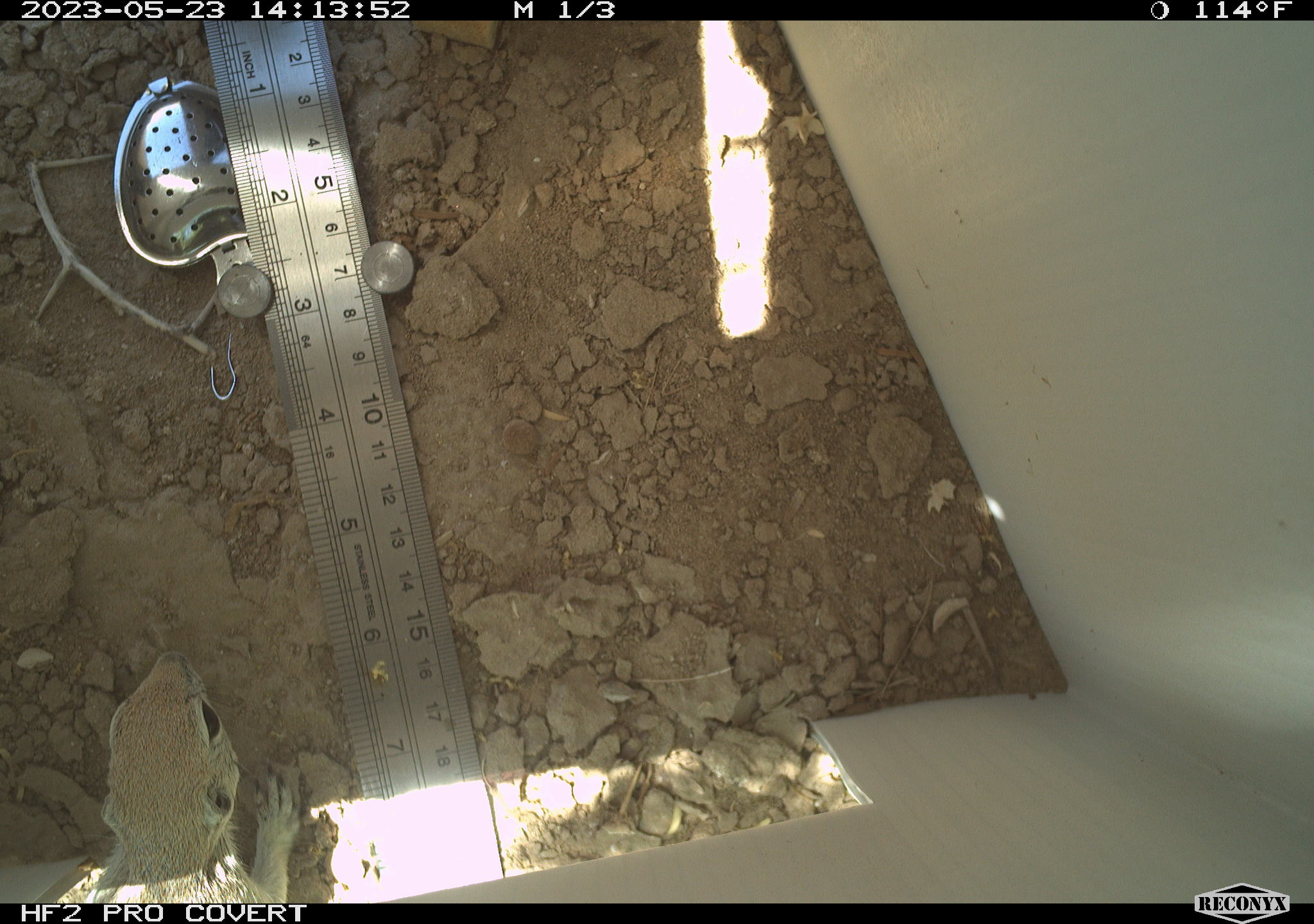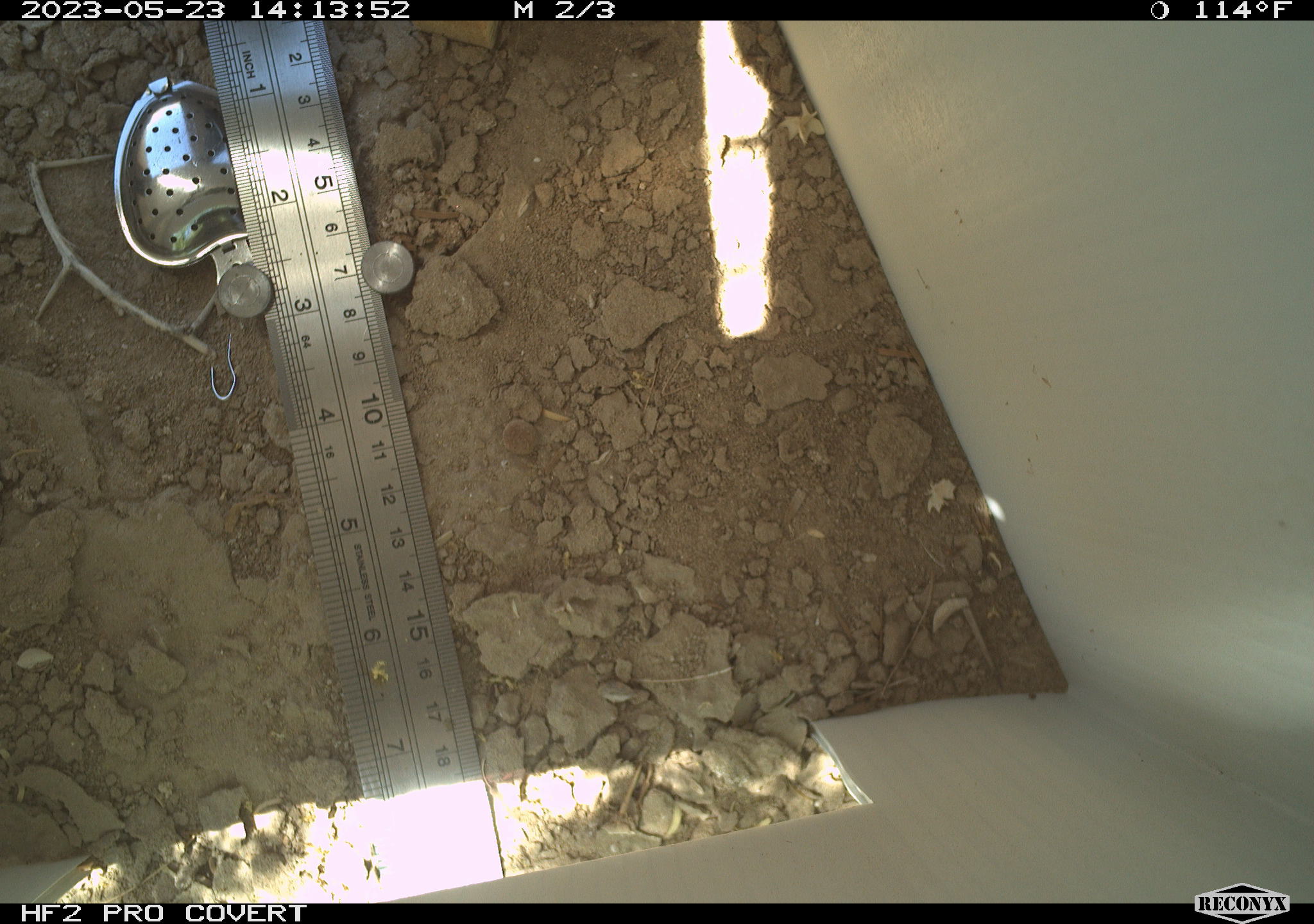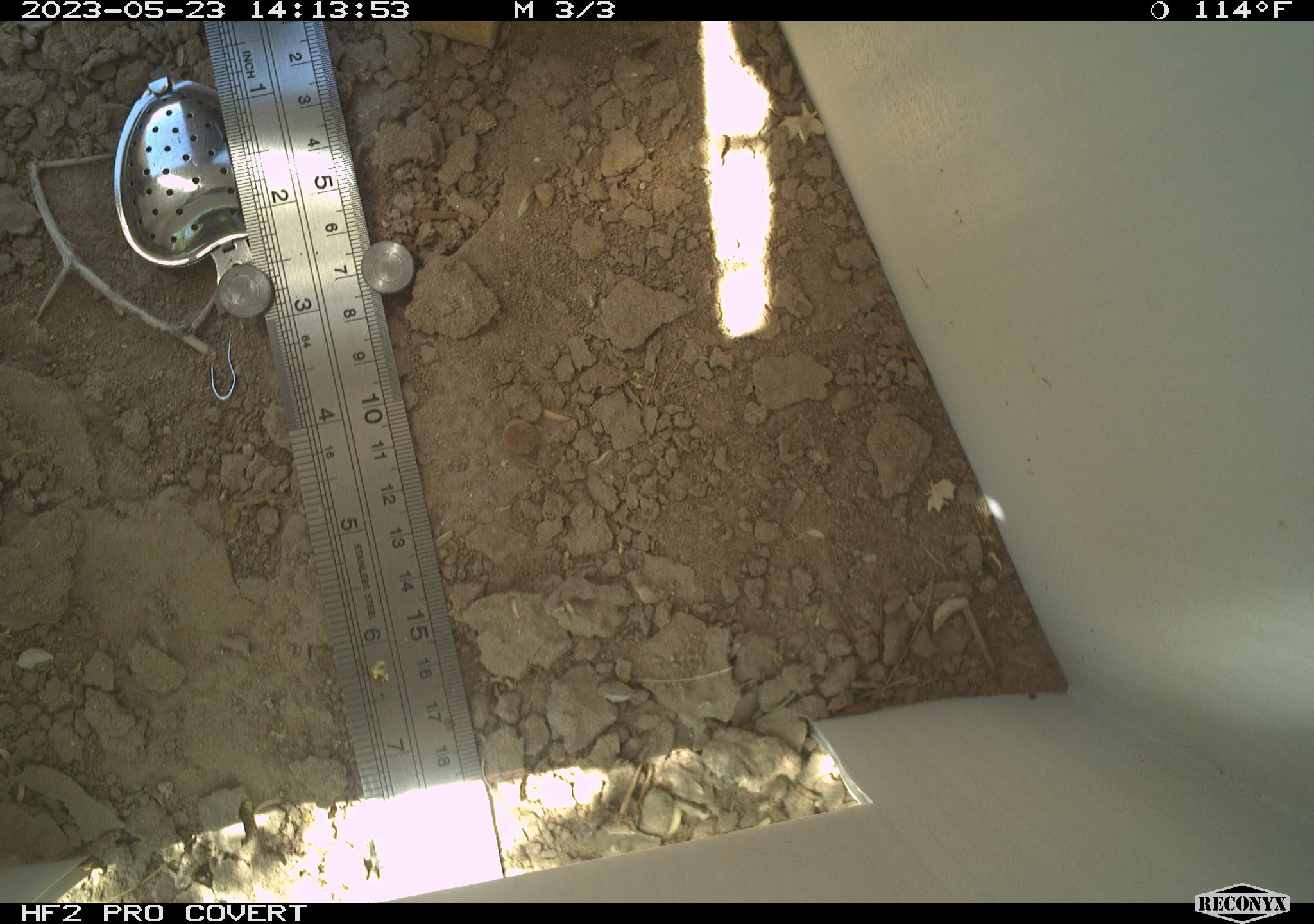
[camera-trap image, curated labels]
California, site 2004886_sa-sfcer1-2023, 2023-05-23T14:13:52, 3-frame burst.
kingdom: Animalia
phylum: Chordata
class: Mammalia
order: Rodentia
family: Sciuridae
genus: Xerospermophilus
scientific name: Xerospermophilus tereticaudus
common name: round-tailed ground squirrel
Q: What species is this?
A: Round-tailed ground squirrel (Xerospermophilus tereticaudus).